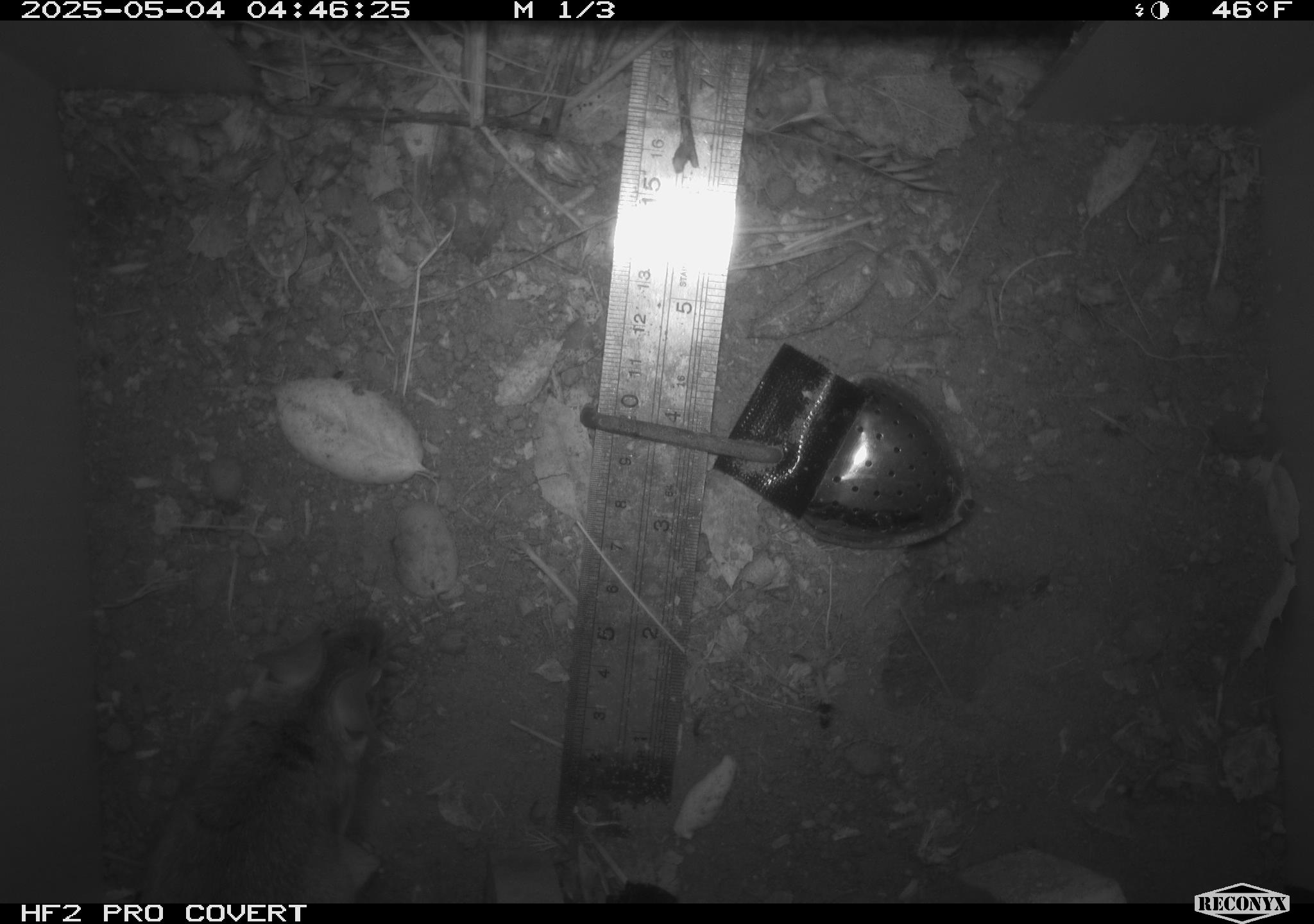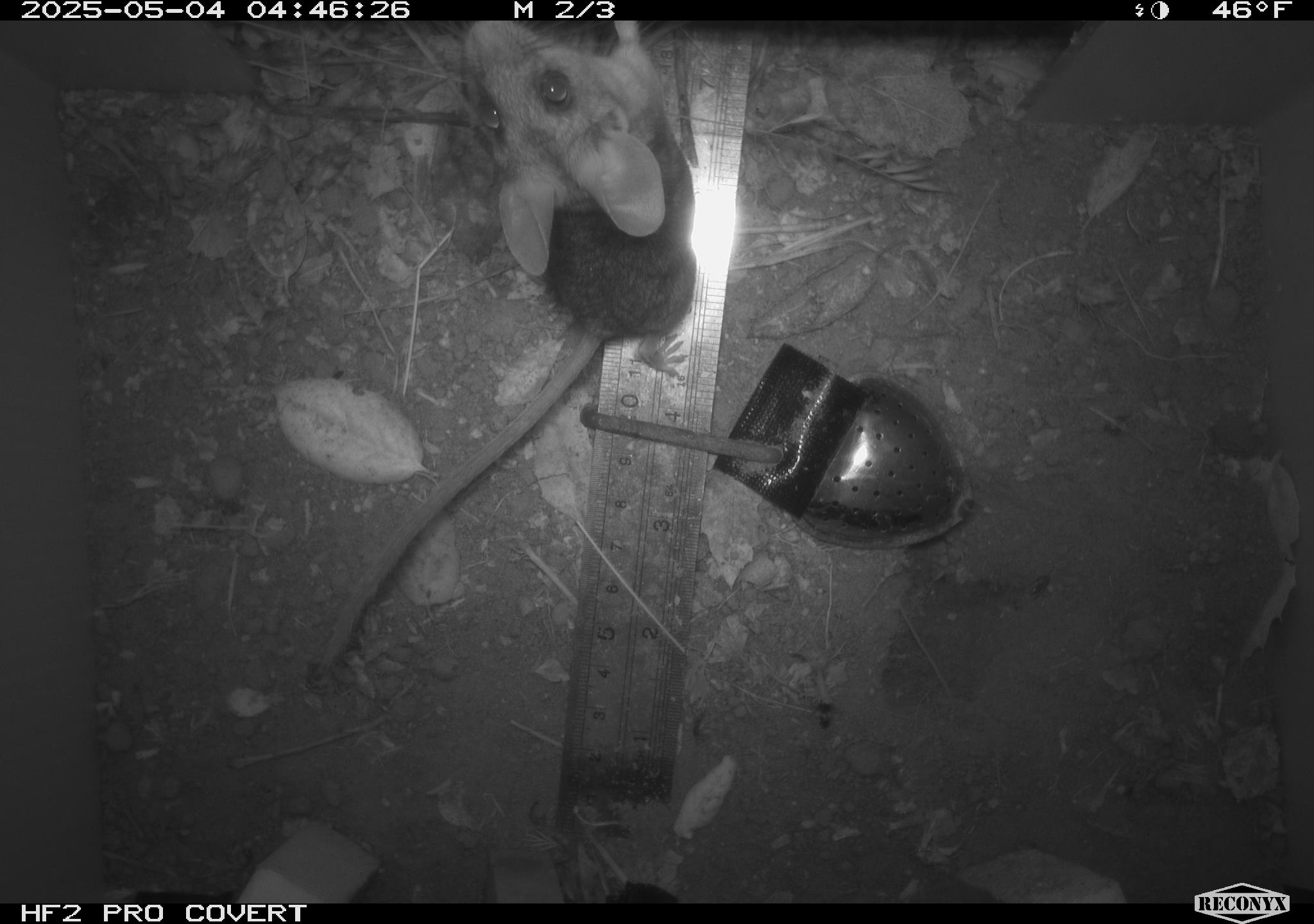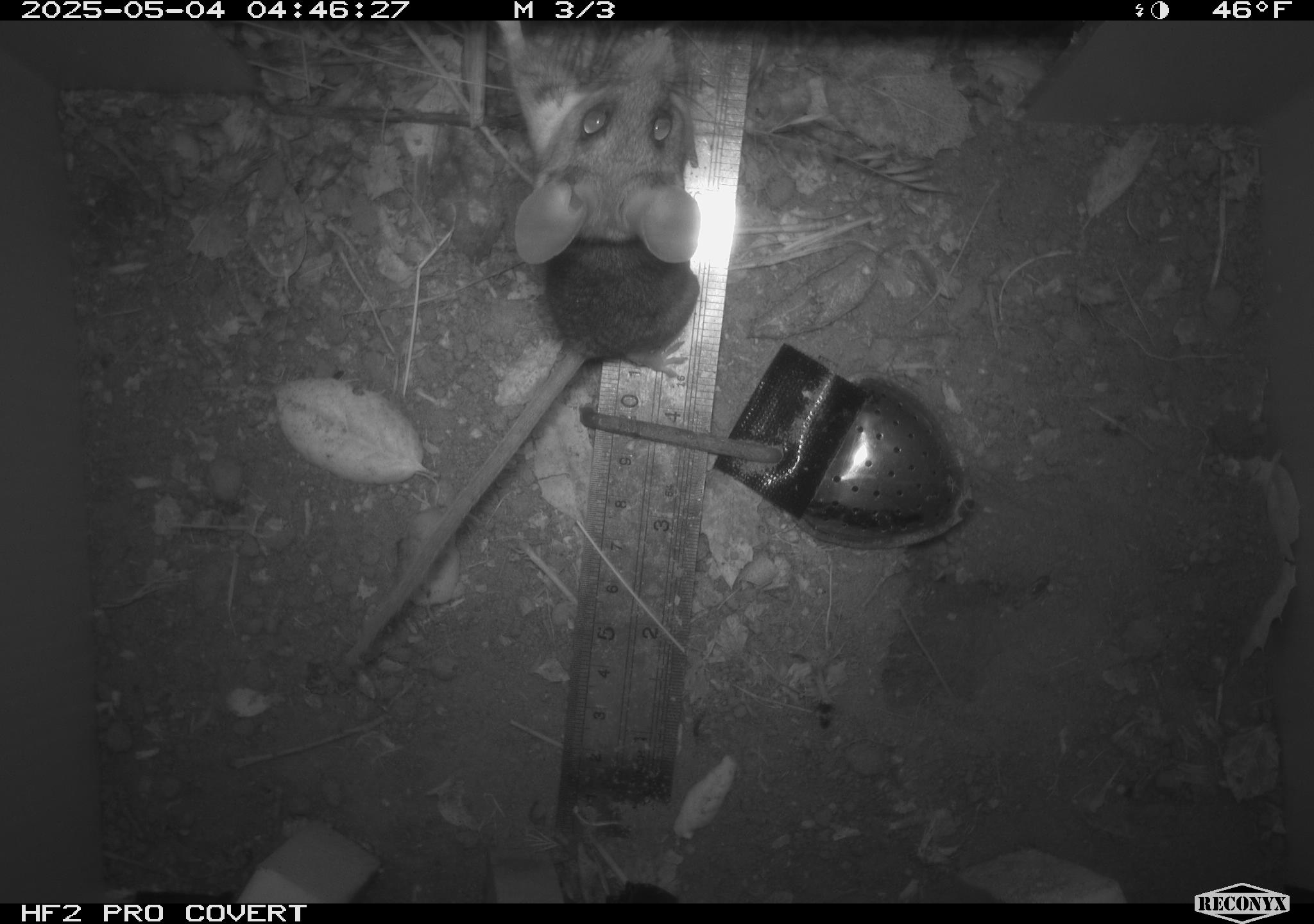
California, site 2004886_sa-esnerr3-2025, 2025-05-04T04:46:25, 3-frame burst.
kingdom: Animalia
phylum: Chordata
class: Mammalia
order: Rodentia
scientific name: Rodentia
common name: rodent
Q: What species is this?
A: Rodent (Rodentia).